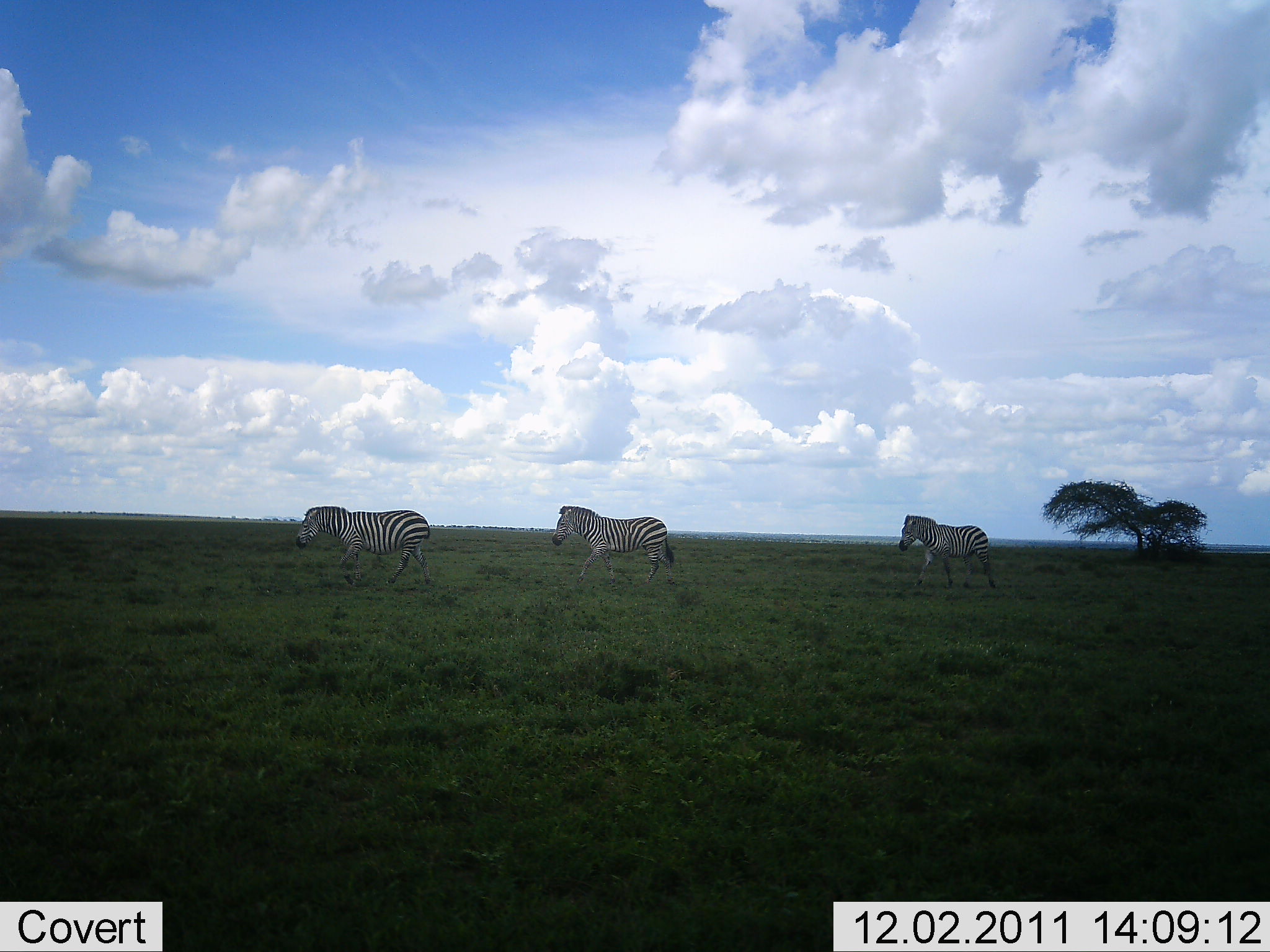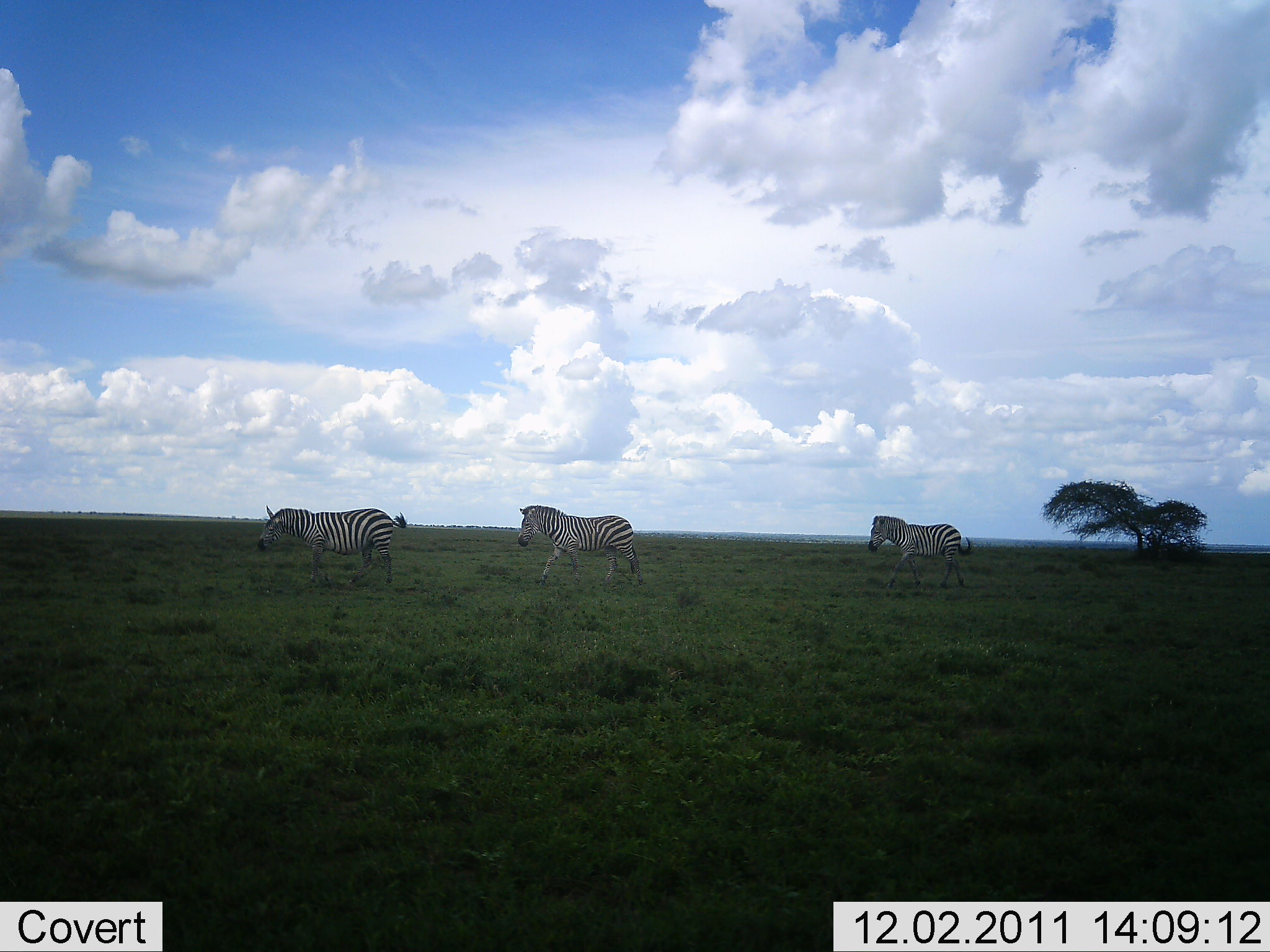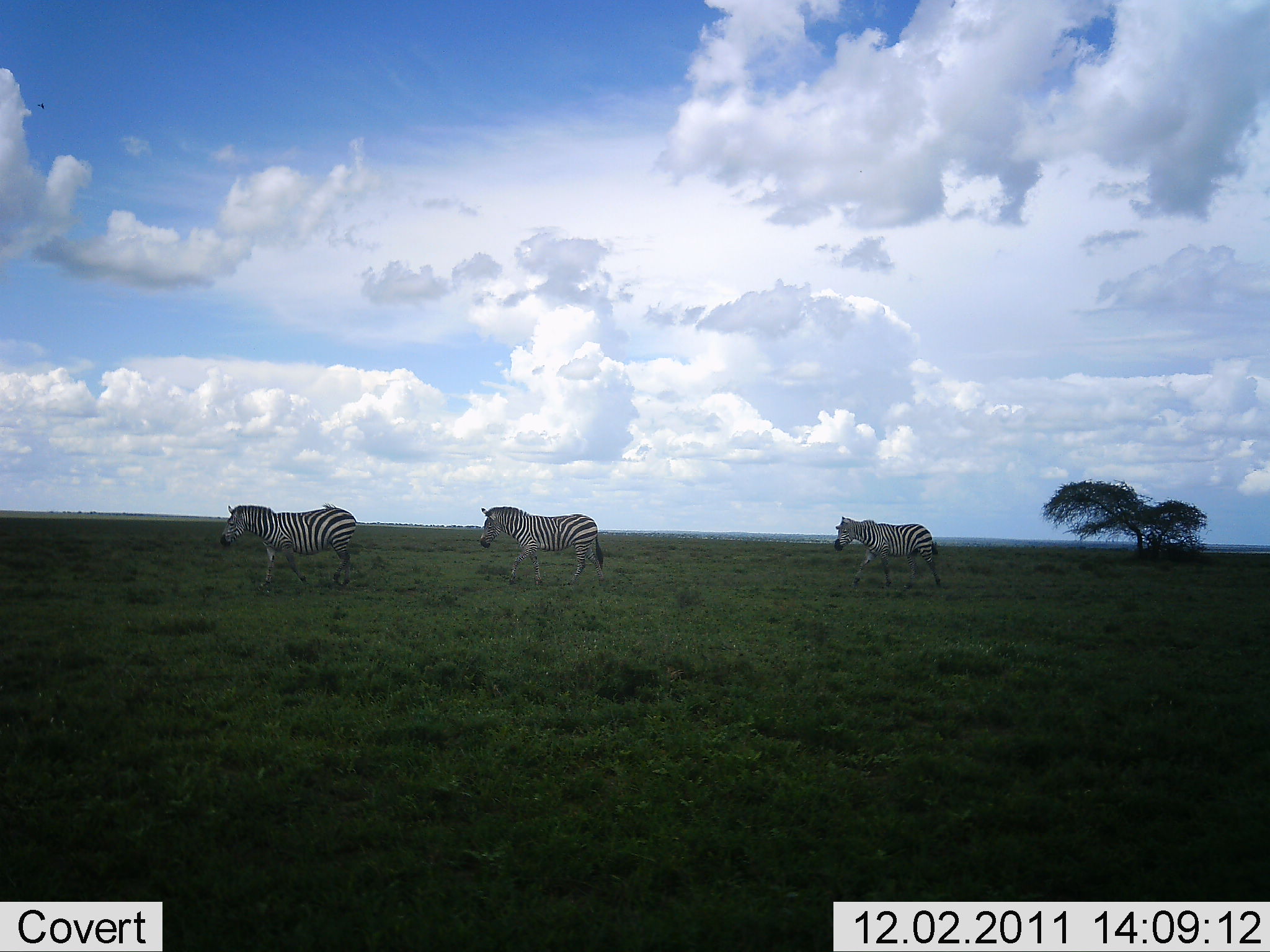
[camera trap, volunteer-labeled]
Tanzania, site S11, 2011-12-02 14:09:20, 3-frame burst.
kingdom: Animalia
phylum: Chordata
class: Mammalia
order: Perissodactyla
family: Equidae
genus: Equus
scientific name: Equus quagga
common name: plains zebra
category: zebra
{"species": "zebra (plains zebra) (Equus quagga)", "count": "3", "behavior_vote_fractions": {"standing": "0%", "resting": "0%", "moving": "100%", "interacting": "0%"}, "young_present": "0%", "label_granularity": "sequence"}